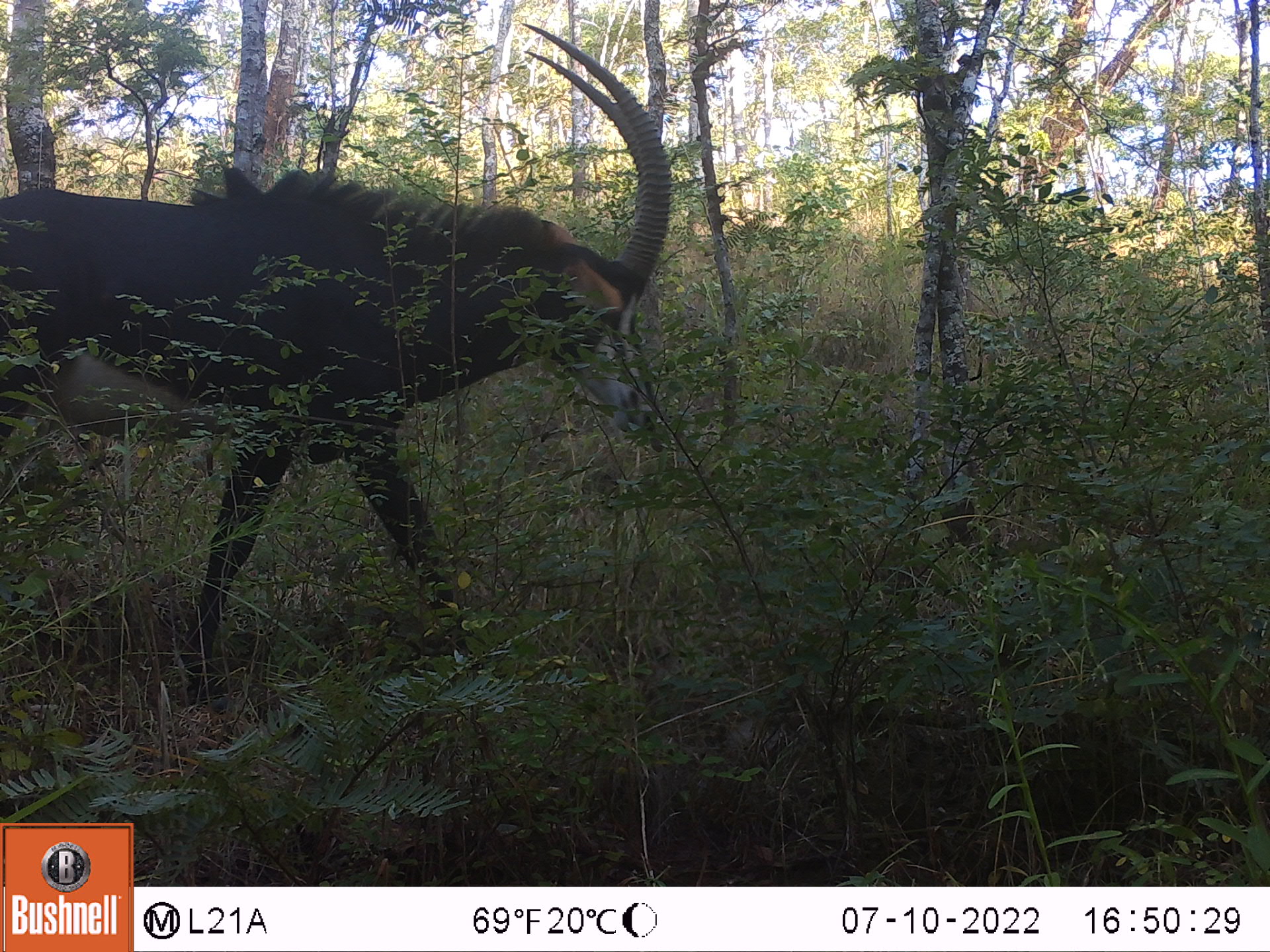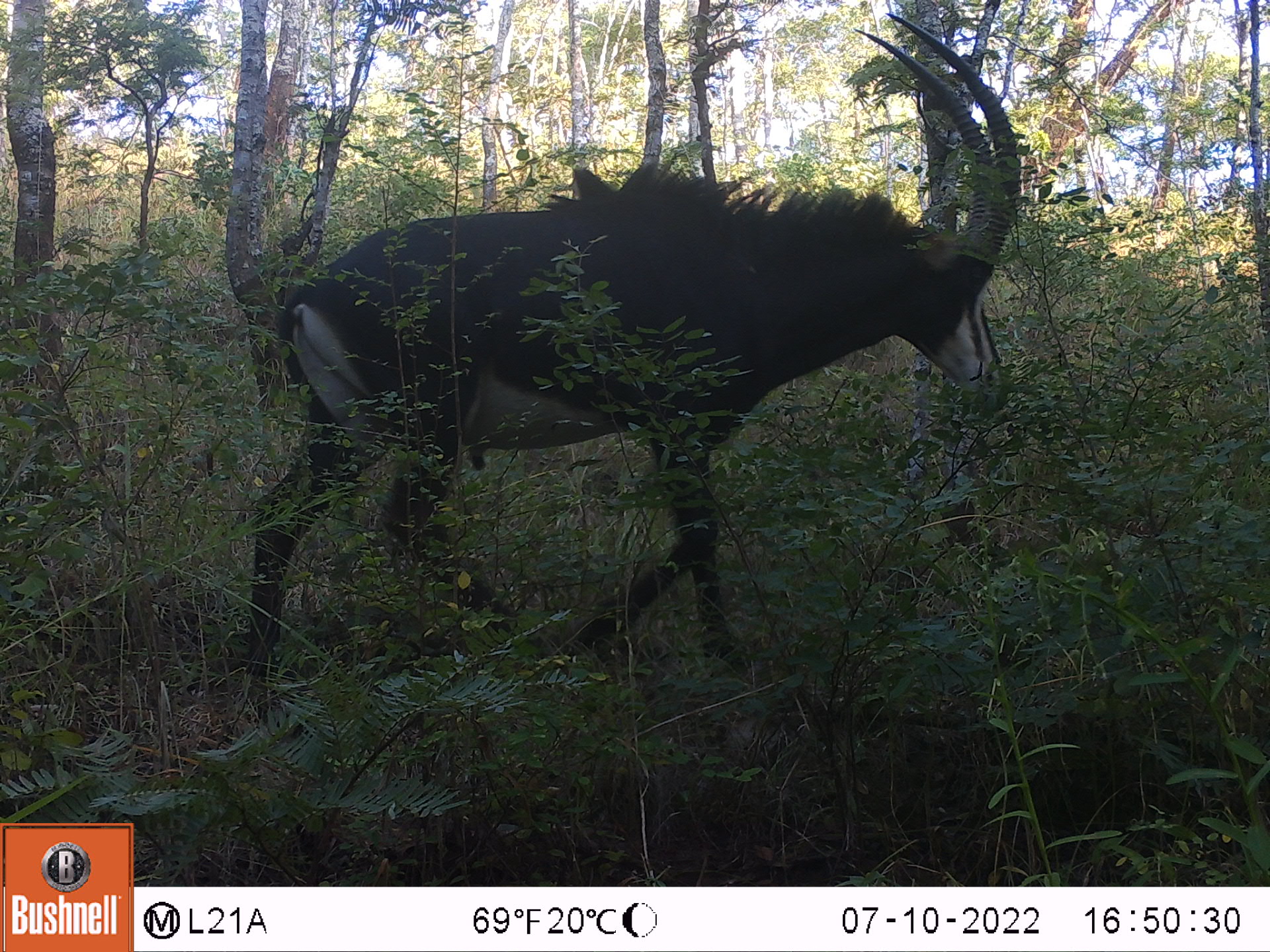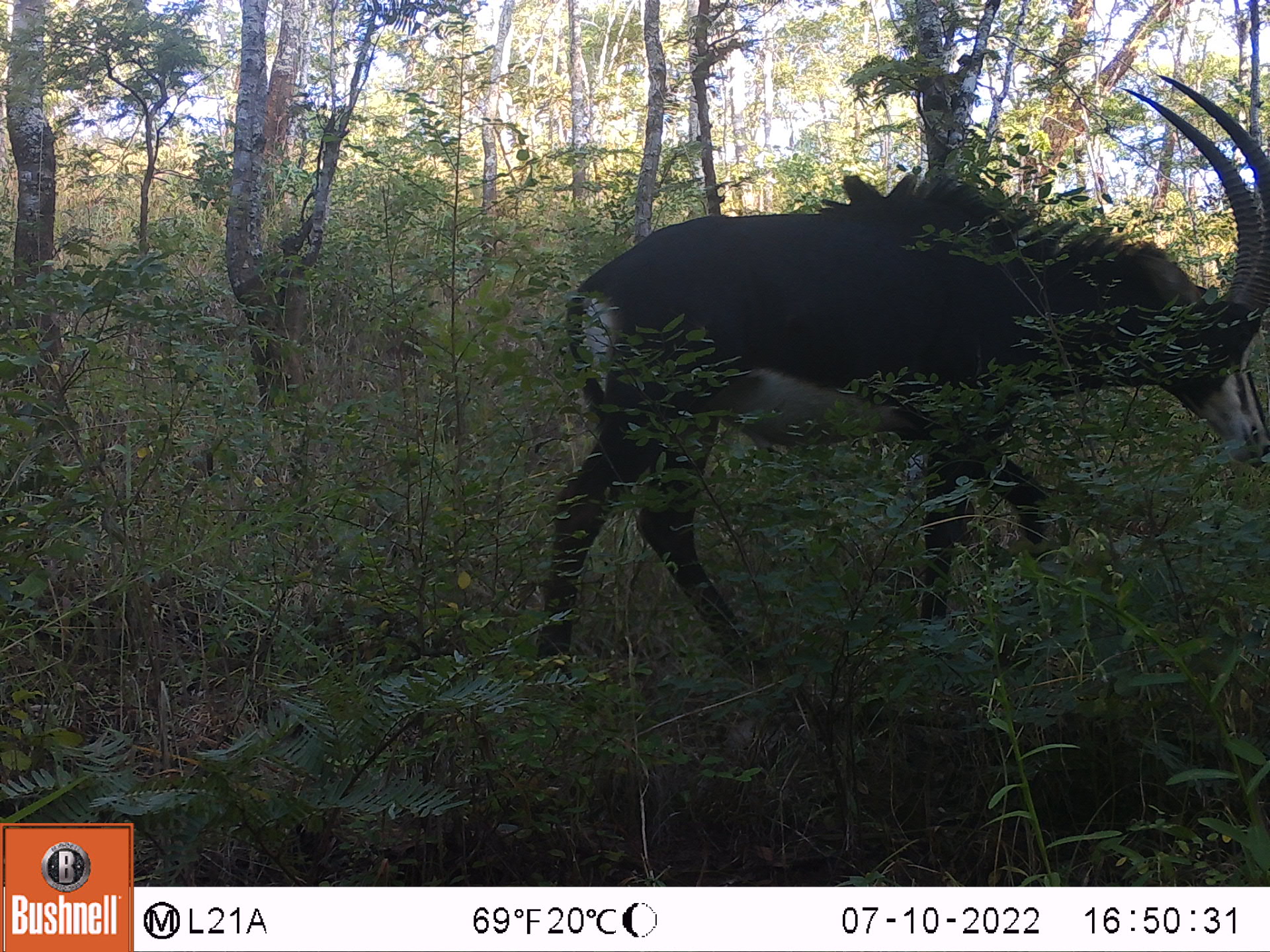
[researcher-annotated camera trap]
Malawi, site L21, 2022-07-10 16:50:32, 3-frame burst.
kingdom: Animalia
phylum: Chordata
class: Mammalia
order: Artiodactyla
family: Bovidae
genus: Hippotragus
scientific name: Hippotragus niger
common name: sable antelope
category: sable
Sable (sable antelope) (Hippotragus niger), count 1.